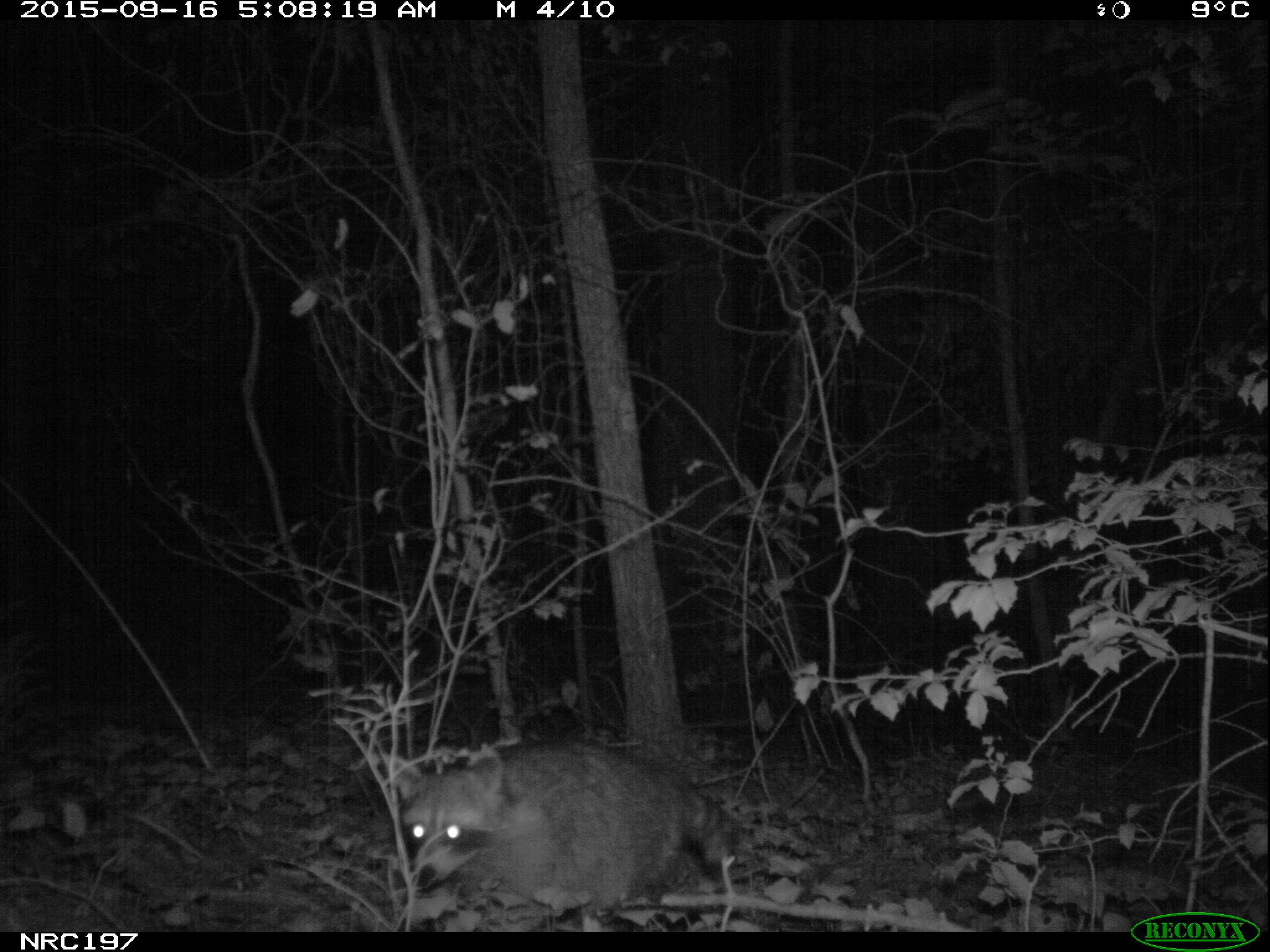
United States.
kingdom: Animalia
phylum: Chordata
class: Mammalia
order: Carnivora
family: Procyonidae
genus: Procyon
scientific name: Procyon lotor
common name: northern raccoon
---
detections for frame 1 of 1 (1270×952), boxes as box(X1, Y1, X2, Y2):
Northern Raccoon: box(379, 748, 772, 921)